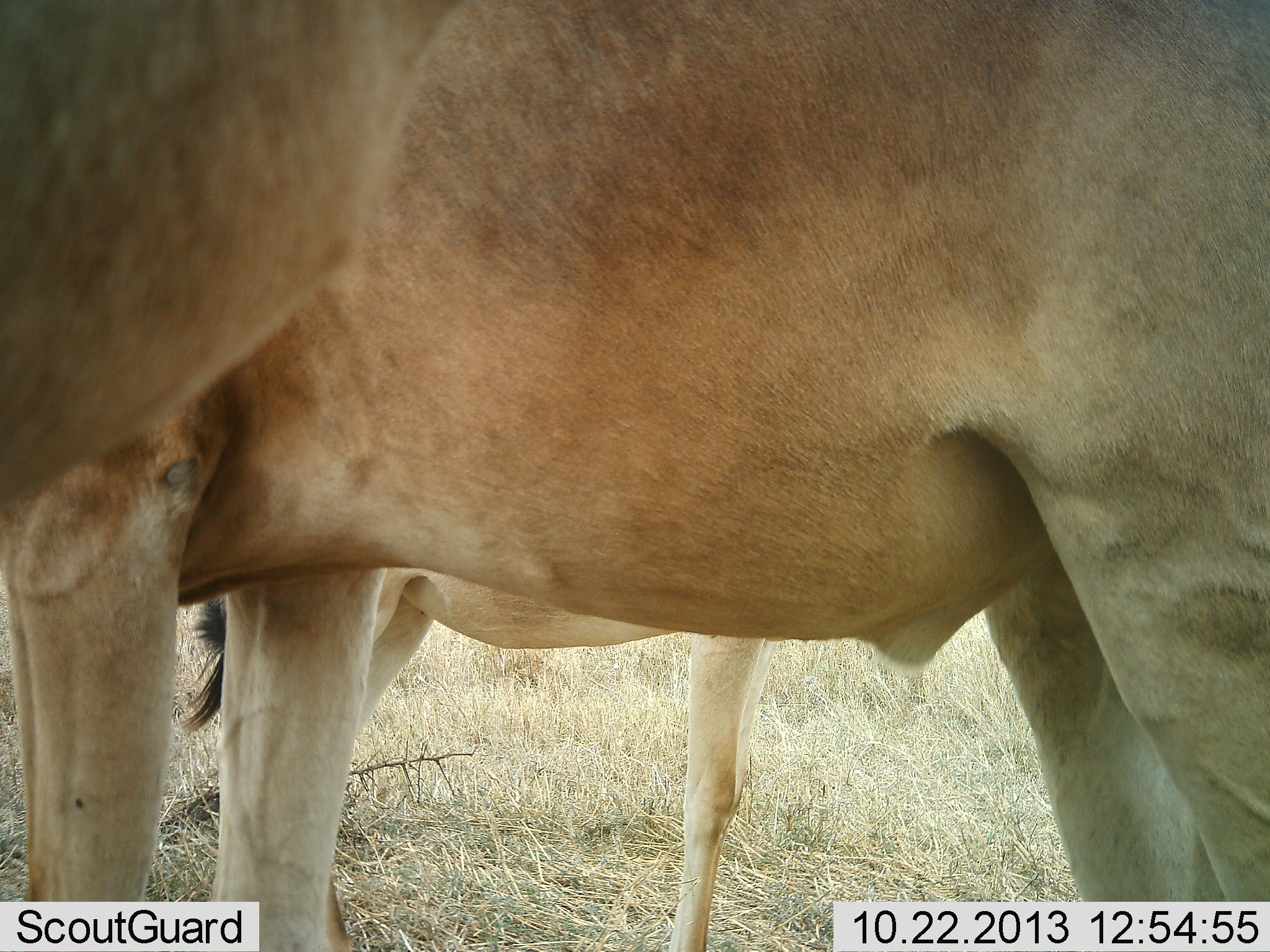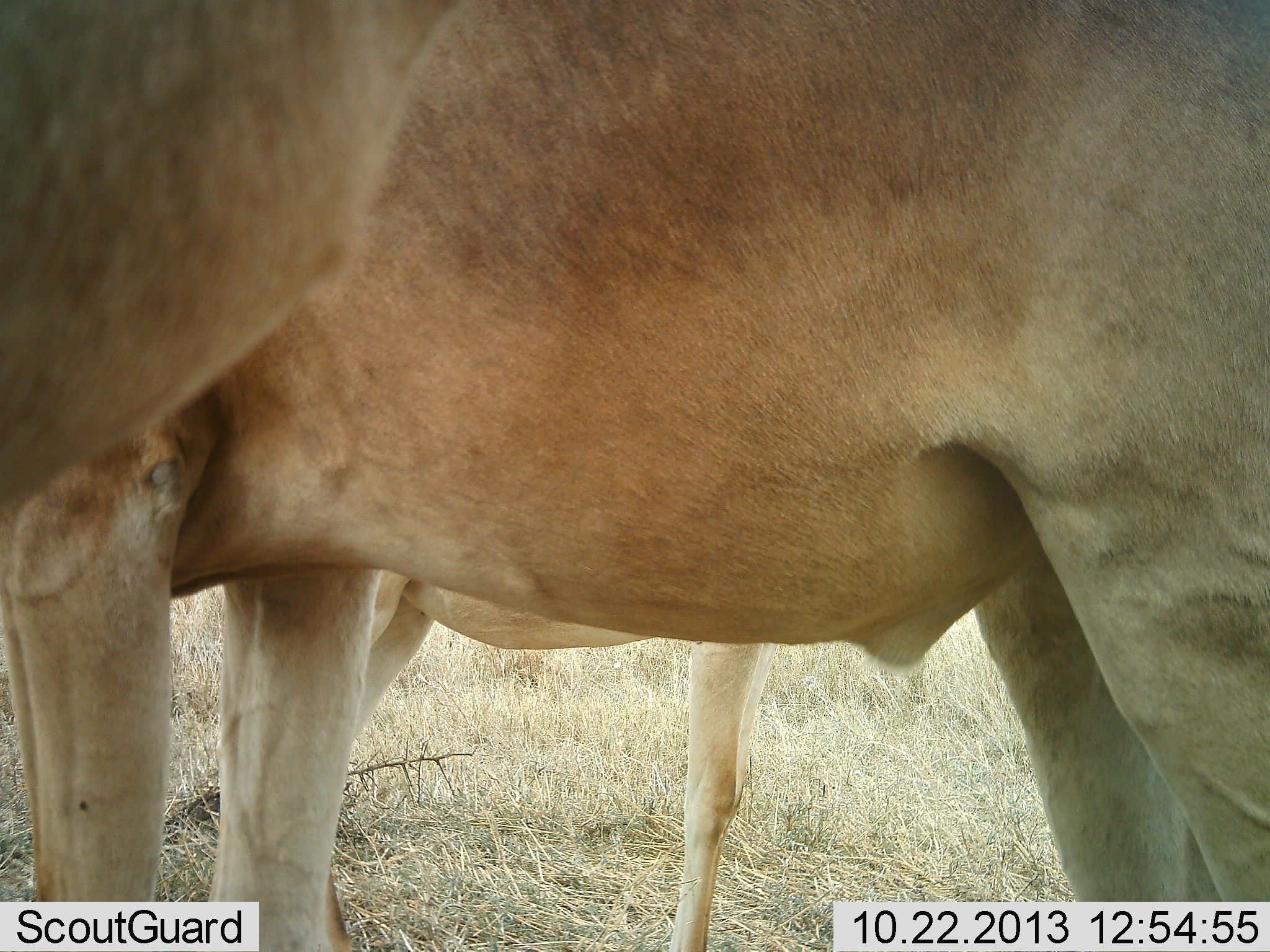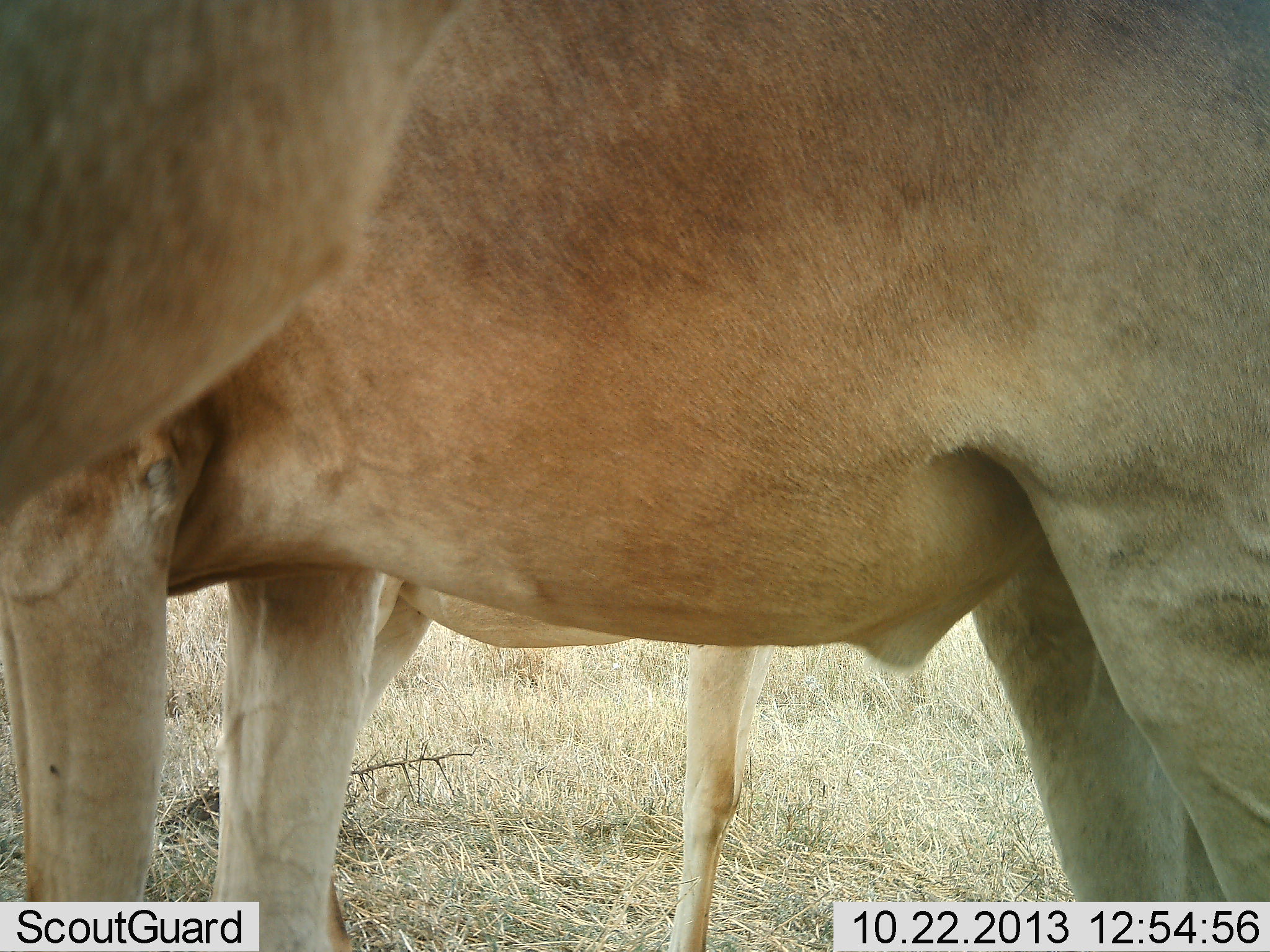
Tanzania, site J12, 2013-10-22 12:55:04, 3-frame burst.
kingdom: Animalia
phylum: Chordata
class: Mammalia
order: Artiodactyla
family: Bovidae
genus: Alcelaphus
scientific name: Alcelaphus buselaphus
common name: hartebeest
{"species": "hartebeest (Alcelaphus buselaphus)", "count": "3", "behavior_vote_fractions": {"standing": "100%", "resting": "0%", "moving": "0%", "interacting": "0%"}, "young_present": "30%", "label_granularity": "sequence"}